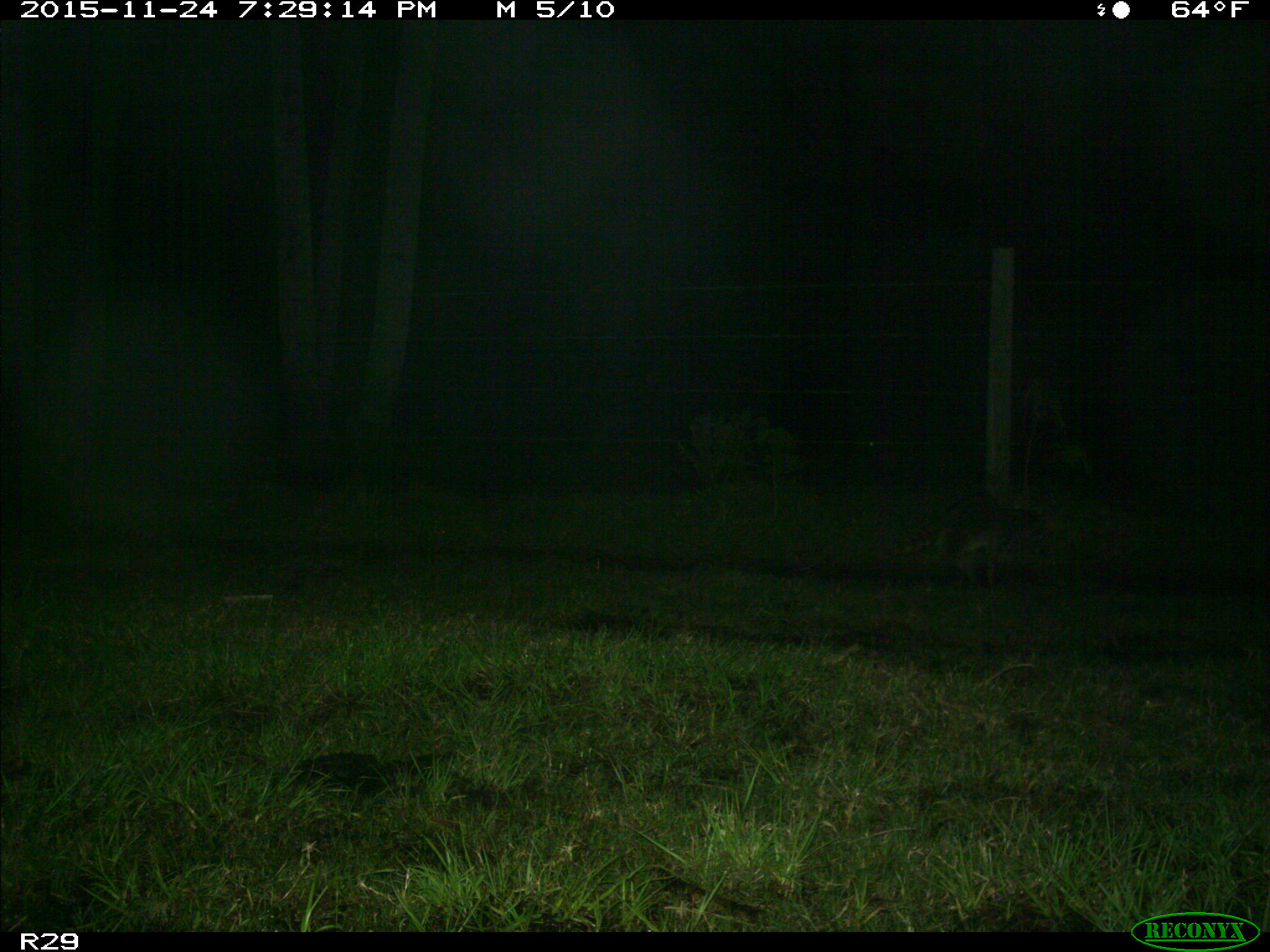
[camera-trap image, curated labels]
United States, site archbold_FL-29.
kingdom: Animalia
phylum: Chordata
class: Mammalia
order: Carnivora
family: Procyonidae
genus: Procyon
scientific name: Procyon lotor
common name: common raccoon